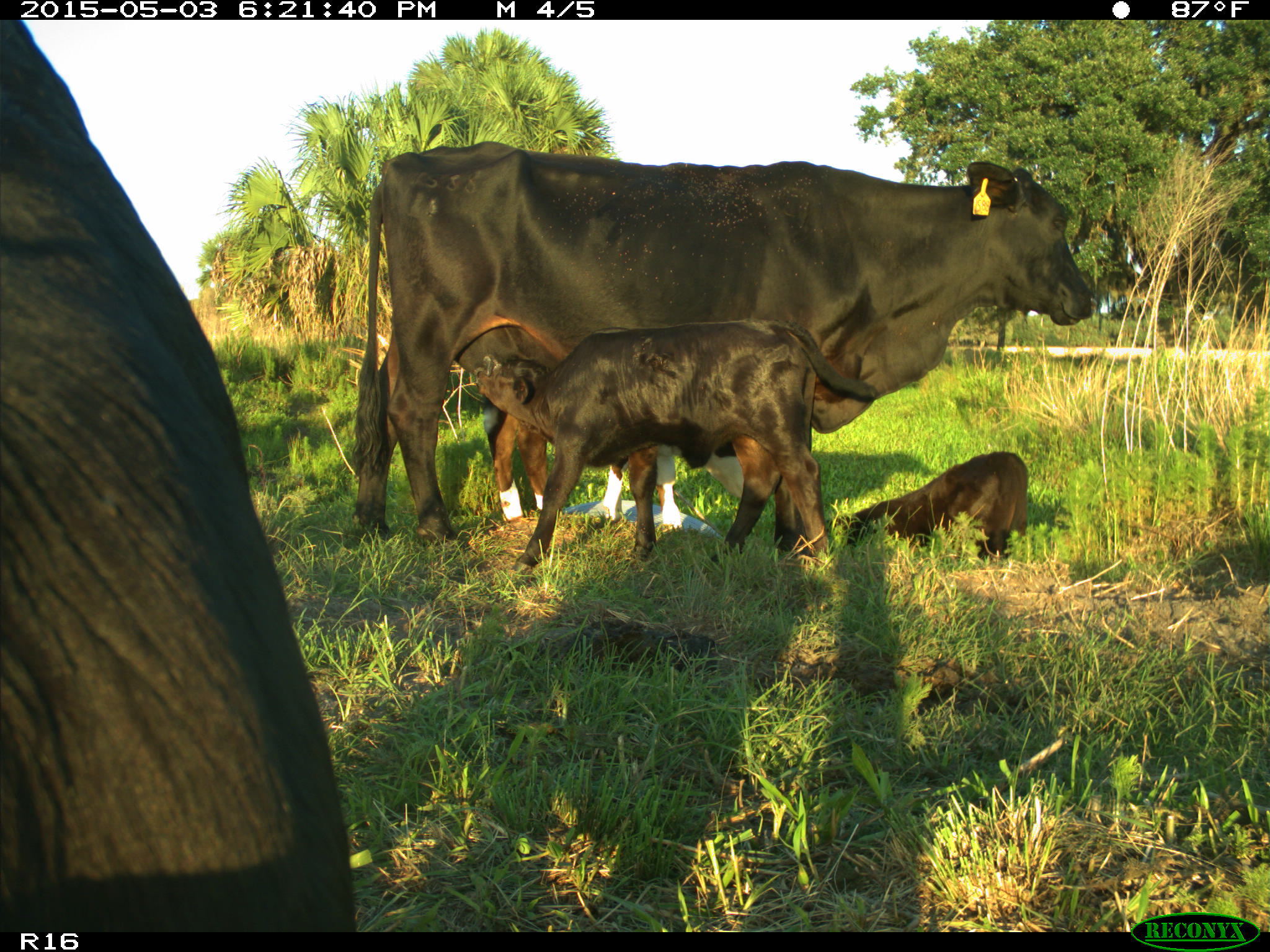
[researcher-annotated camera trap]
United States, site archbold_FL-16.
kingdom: Animalia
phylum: Chordata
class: Mammalia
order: Artiodactyla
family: Bovidae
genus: Bos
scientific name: Bos taurus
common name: domestic cow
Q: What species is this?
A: Bos taurus (domestic cow).